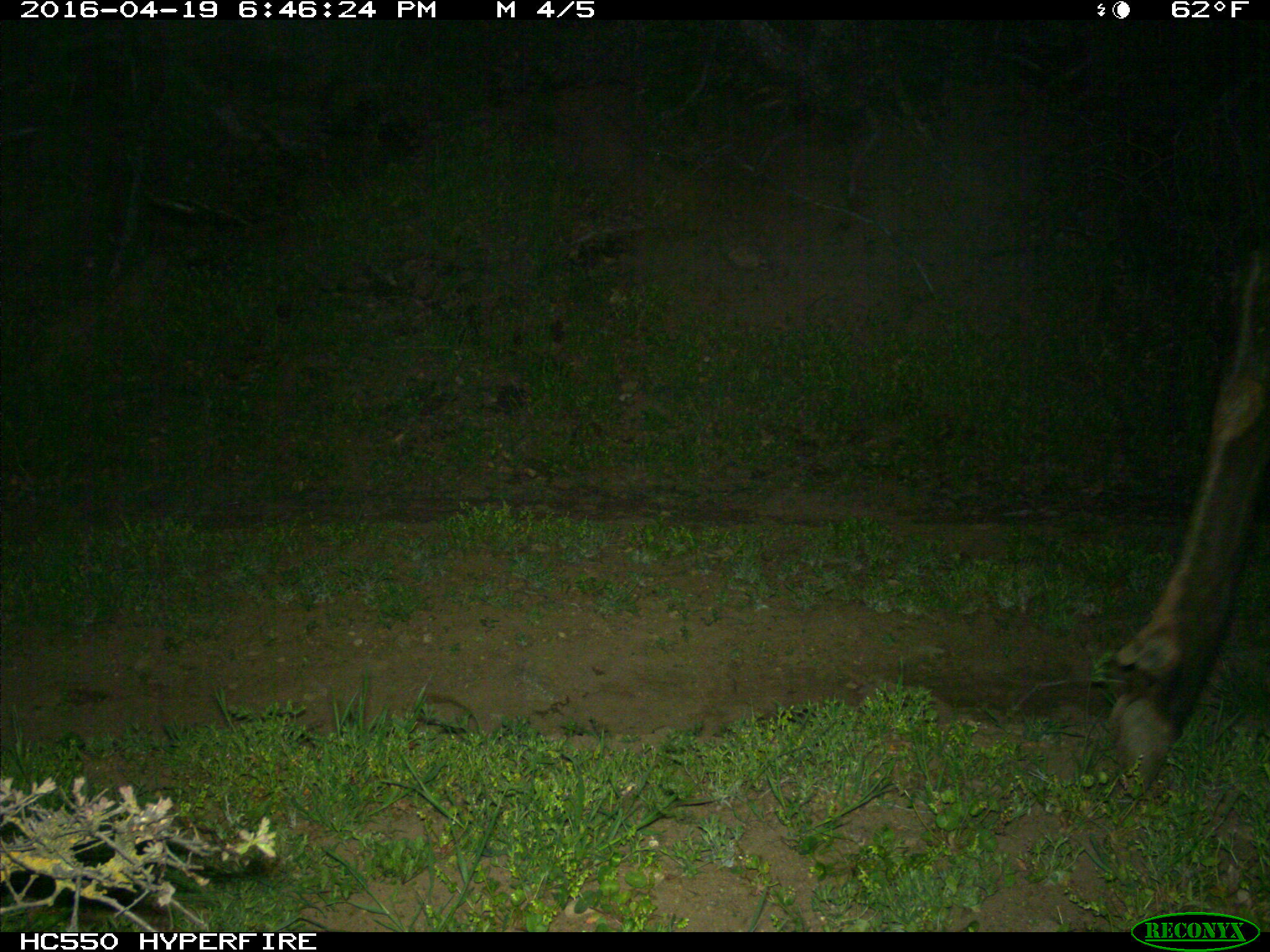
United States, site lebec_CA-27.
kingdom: Animalia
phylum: Chordata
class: Mammalia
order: Artiodactyla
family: Cervidae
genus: Cervus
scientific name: Cervus canadensis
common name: elk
Cervus canadensis (elk).